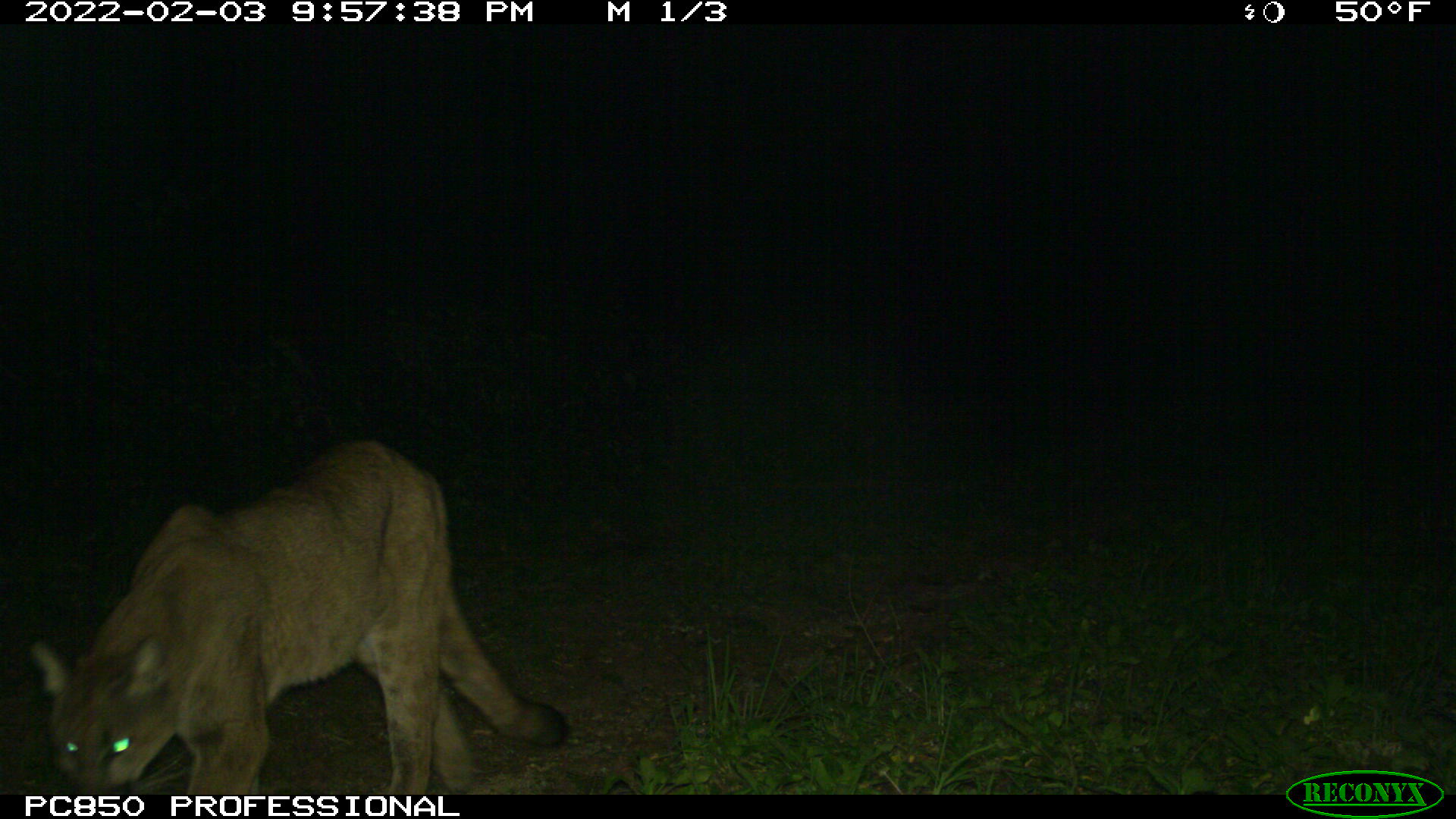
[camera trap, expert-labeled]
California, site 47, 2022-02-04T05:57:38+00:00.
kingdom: Animalia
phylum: Chordata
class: Mammalia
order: Carnivora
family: Felidae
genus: Puma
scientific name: Puma concolor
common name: puma